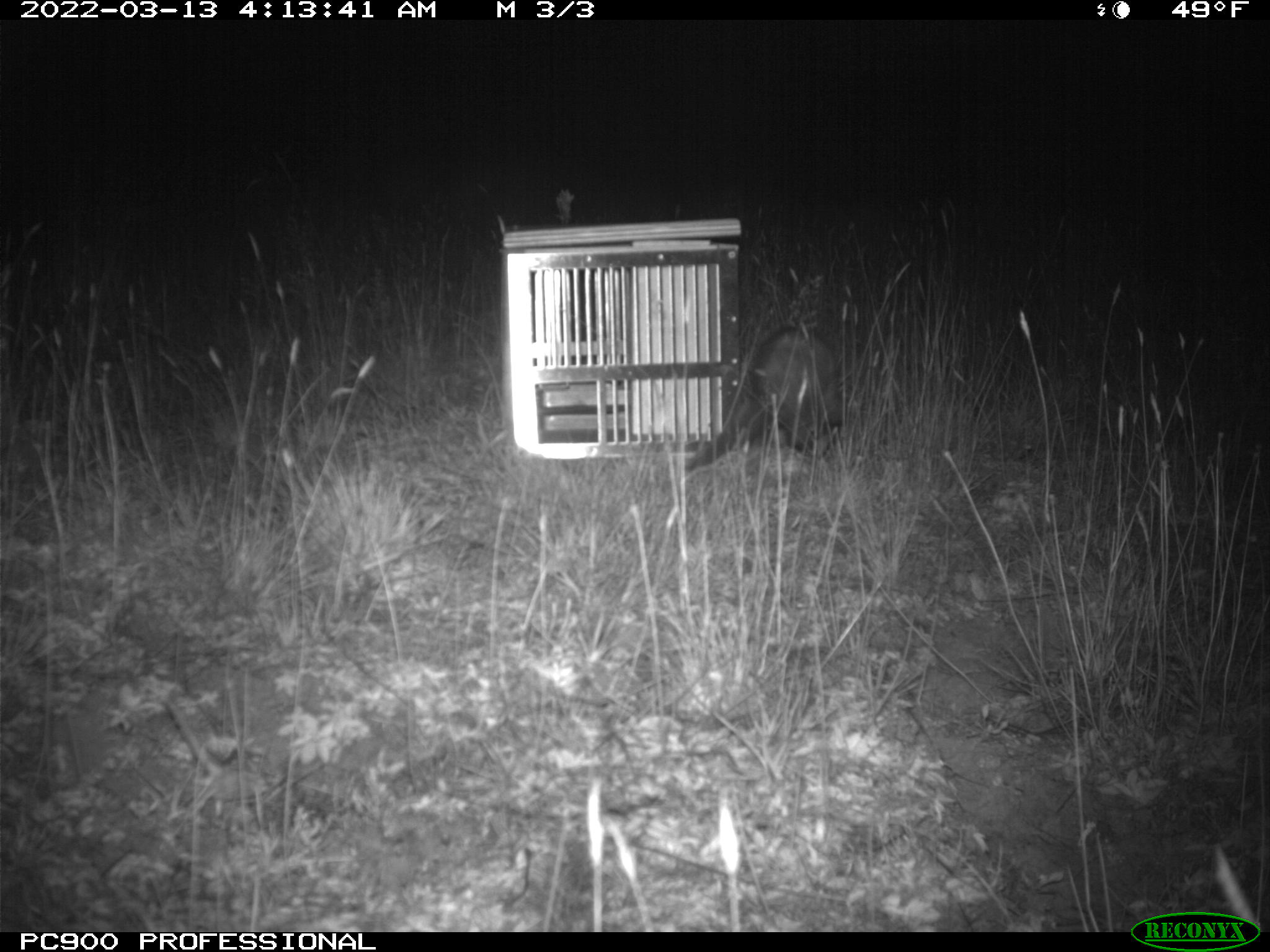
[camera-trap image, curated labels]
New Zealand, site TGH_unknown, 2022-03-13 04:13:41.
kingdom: Animalia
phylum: Chordata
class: Mammalia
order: Carnivora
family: Mustelidae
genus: Mustela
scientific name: Mustela furo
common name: ferret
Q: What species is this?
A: Ferret (Mustela furo).